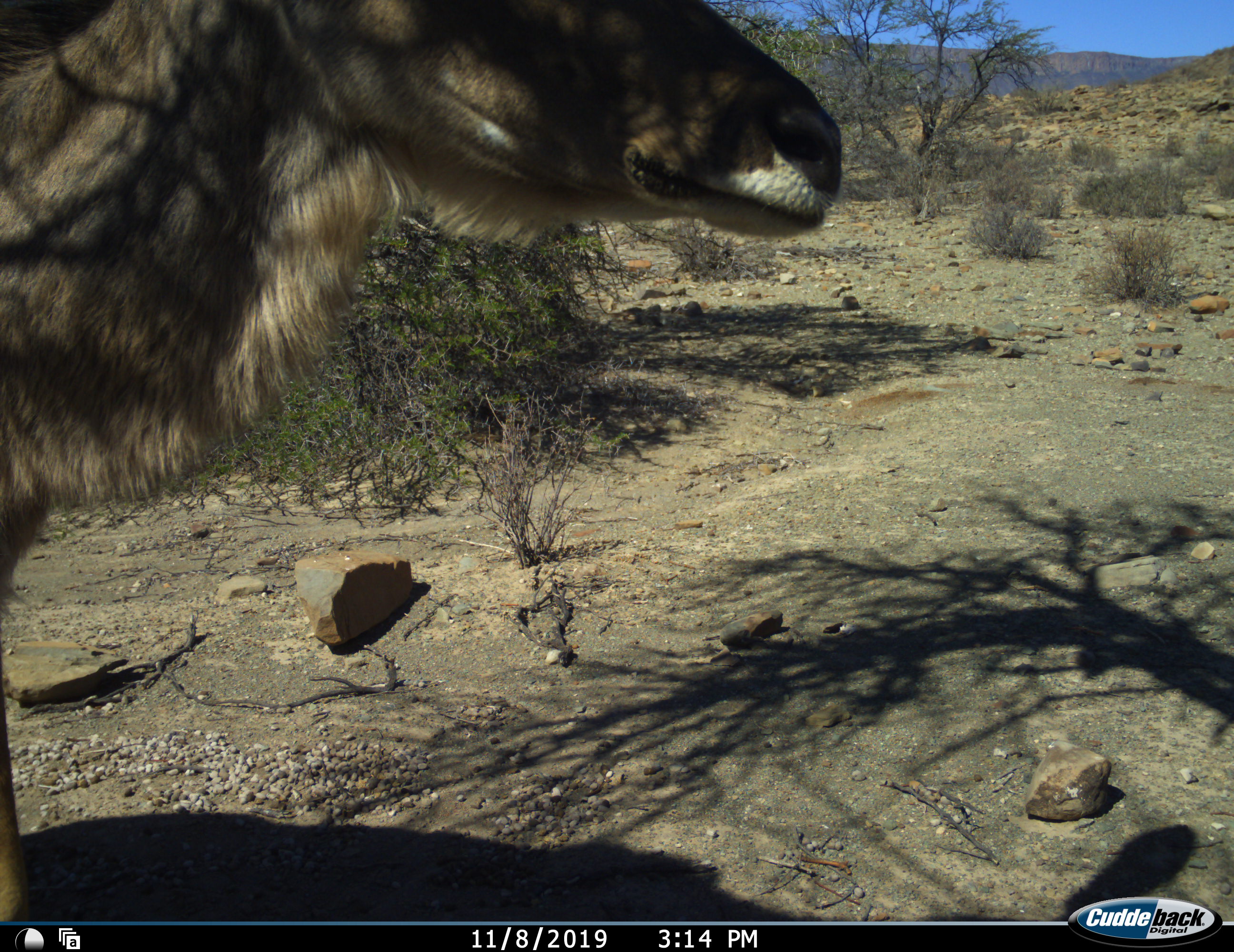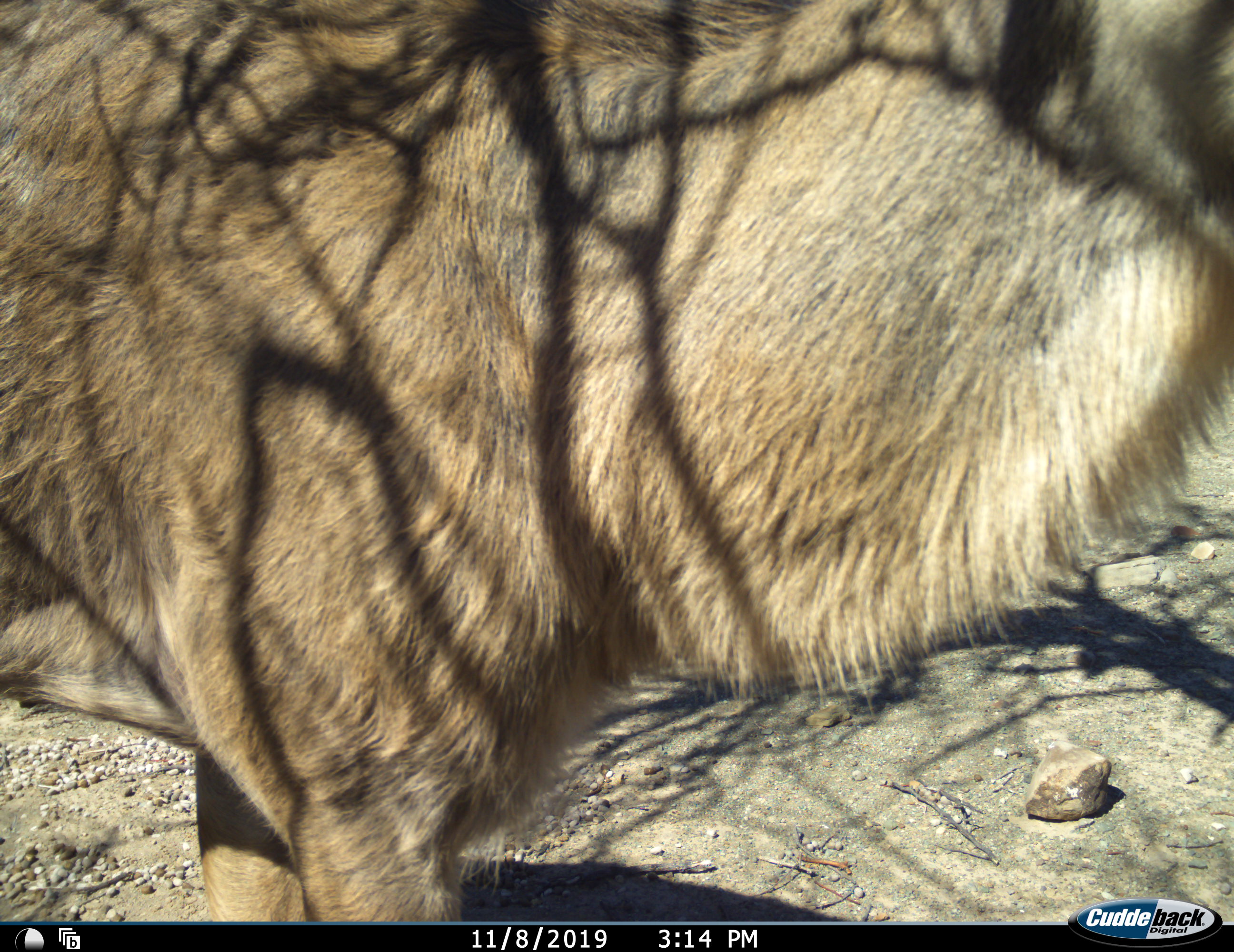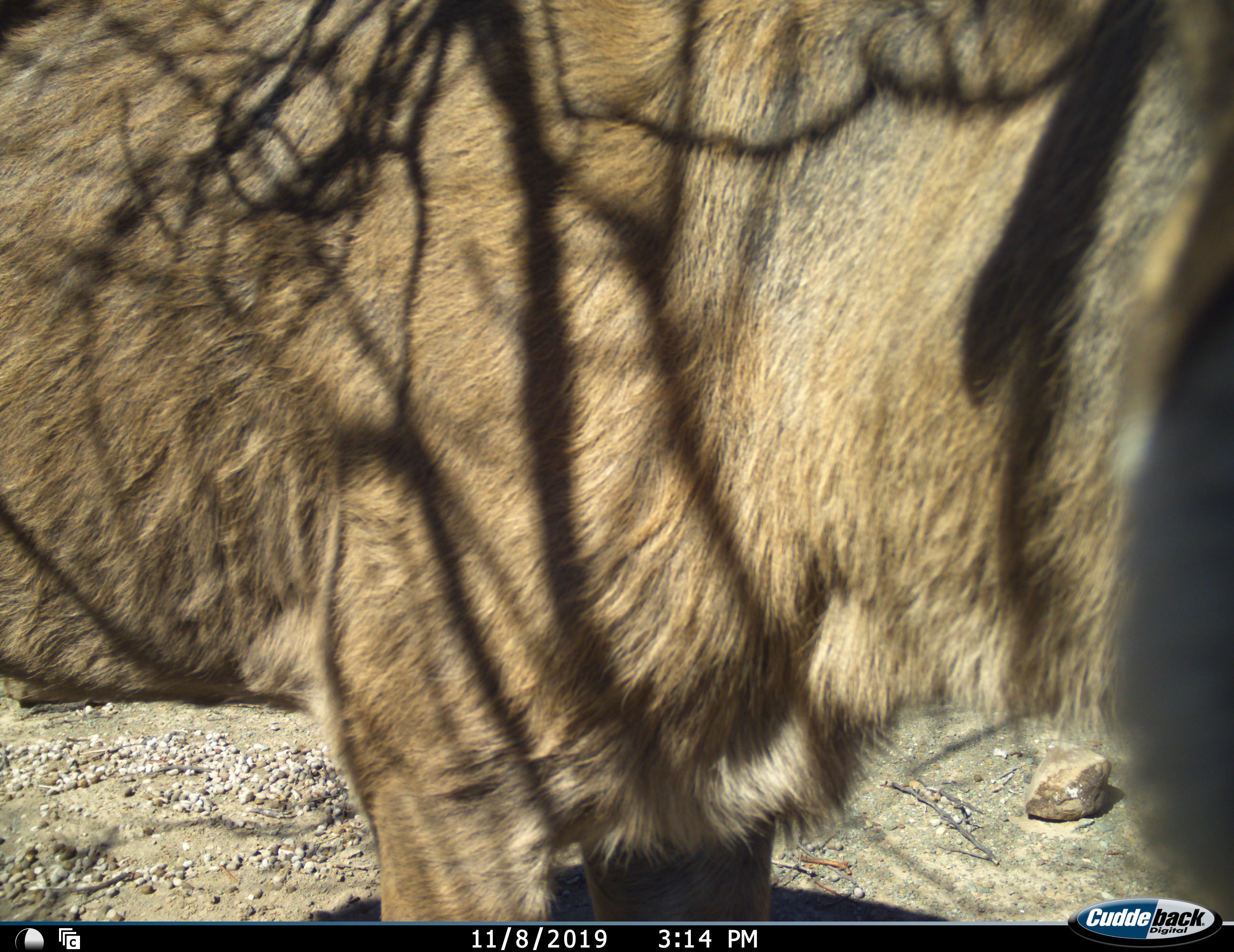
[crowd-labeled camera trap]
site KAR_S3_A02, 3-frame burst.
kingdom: Animalia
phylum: Chordata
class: Mammalia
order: Artiodactyla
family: Bovidae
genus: Tragelaphus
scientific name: Tragelaphus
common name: kudu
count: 1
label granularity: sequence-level